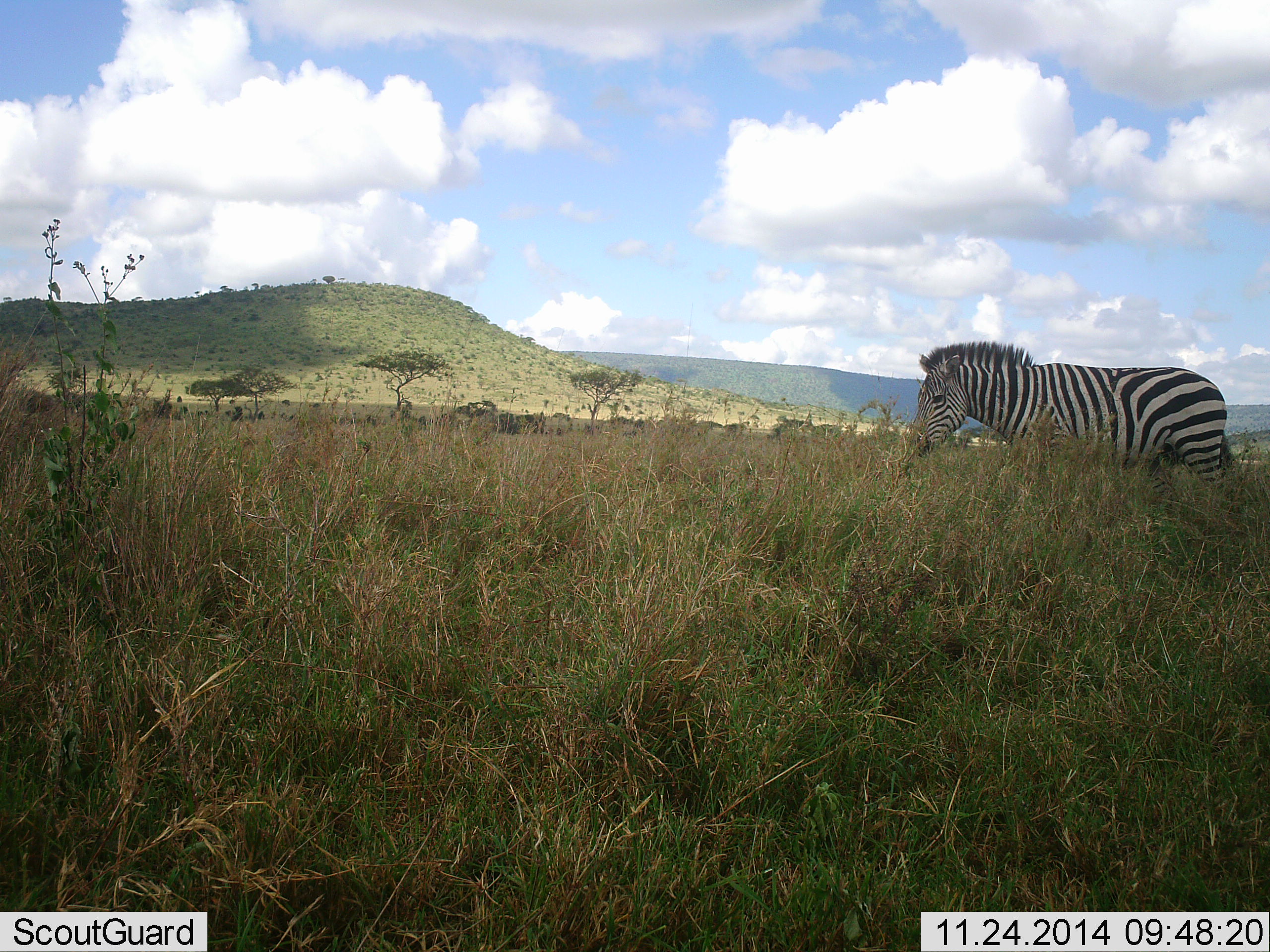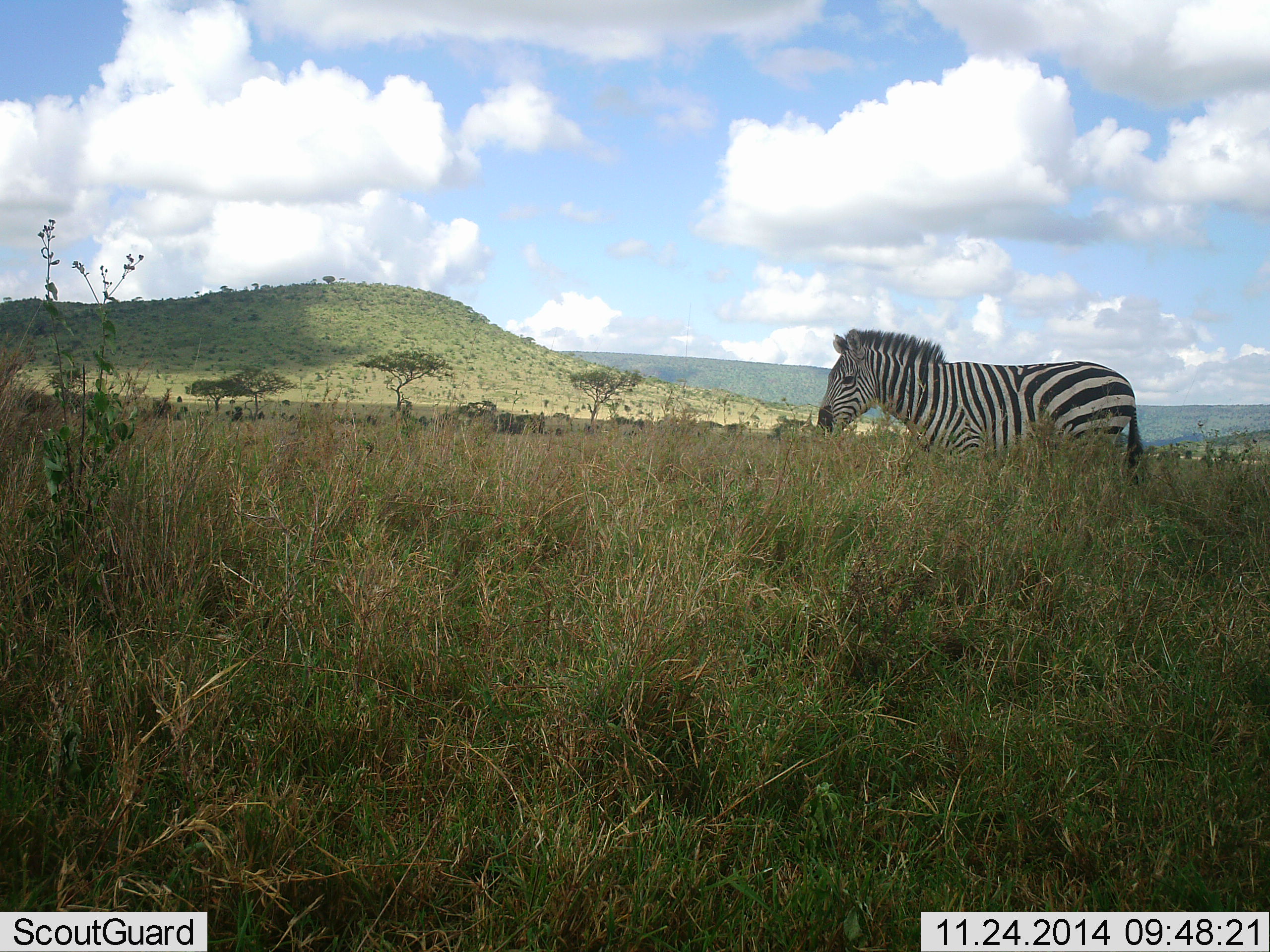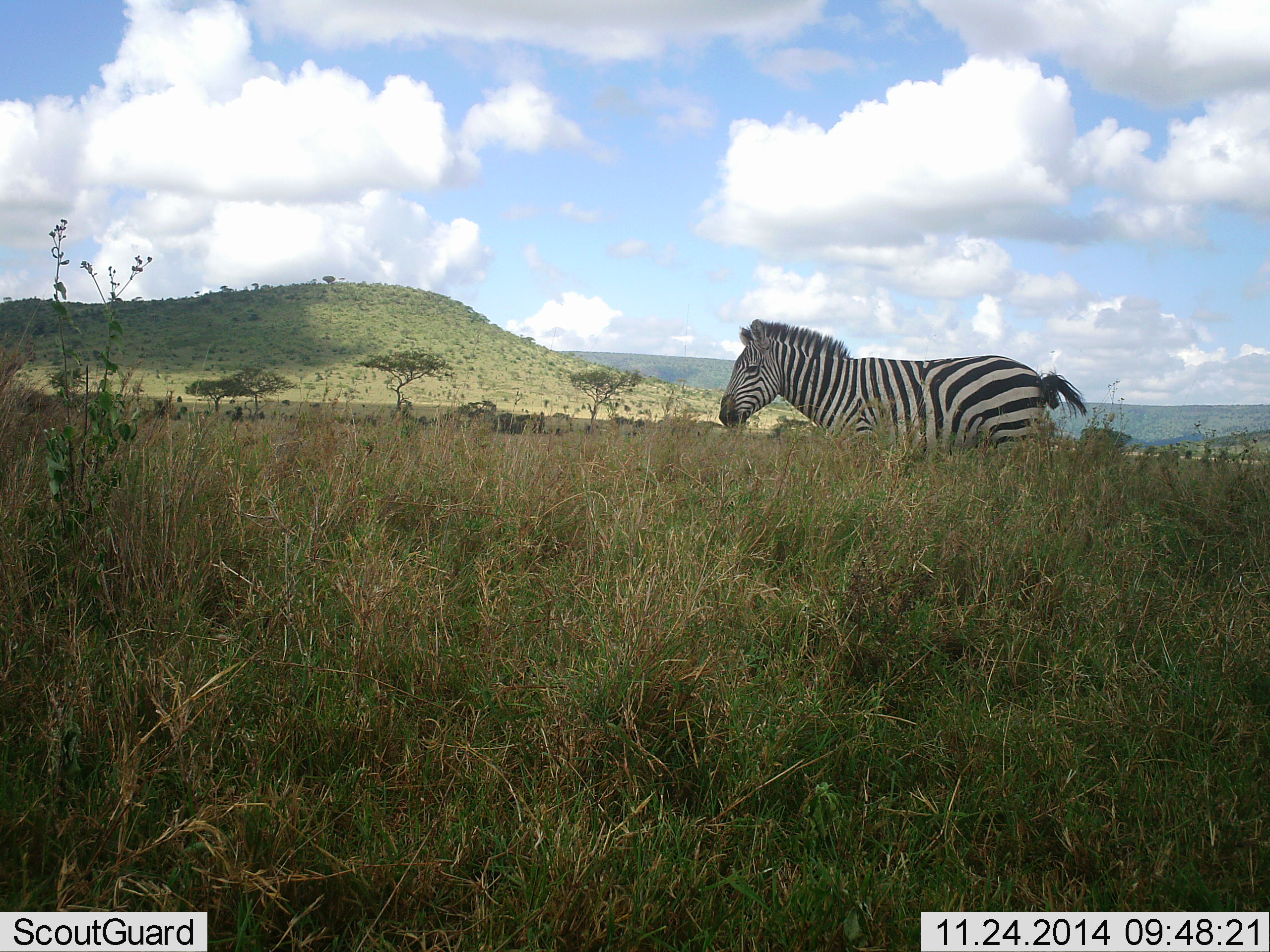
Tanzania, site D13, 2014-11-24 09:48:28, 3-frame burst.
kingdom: Animalia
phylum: Chordata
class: Mammalia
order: Perissodactyla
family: Equidae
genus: Equus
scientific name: Equus quagga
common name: plains zebra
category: zebra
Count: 1.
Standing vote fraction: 10%.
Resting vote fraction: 0%.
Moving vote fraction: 80%.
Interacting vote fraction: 10%.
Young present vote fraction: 0%.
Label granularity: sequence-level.